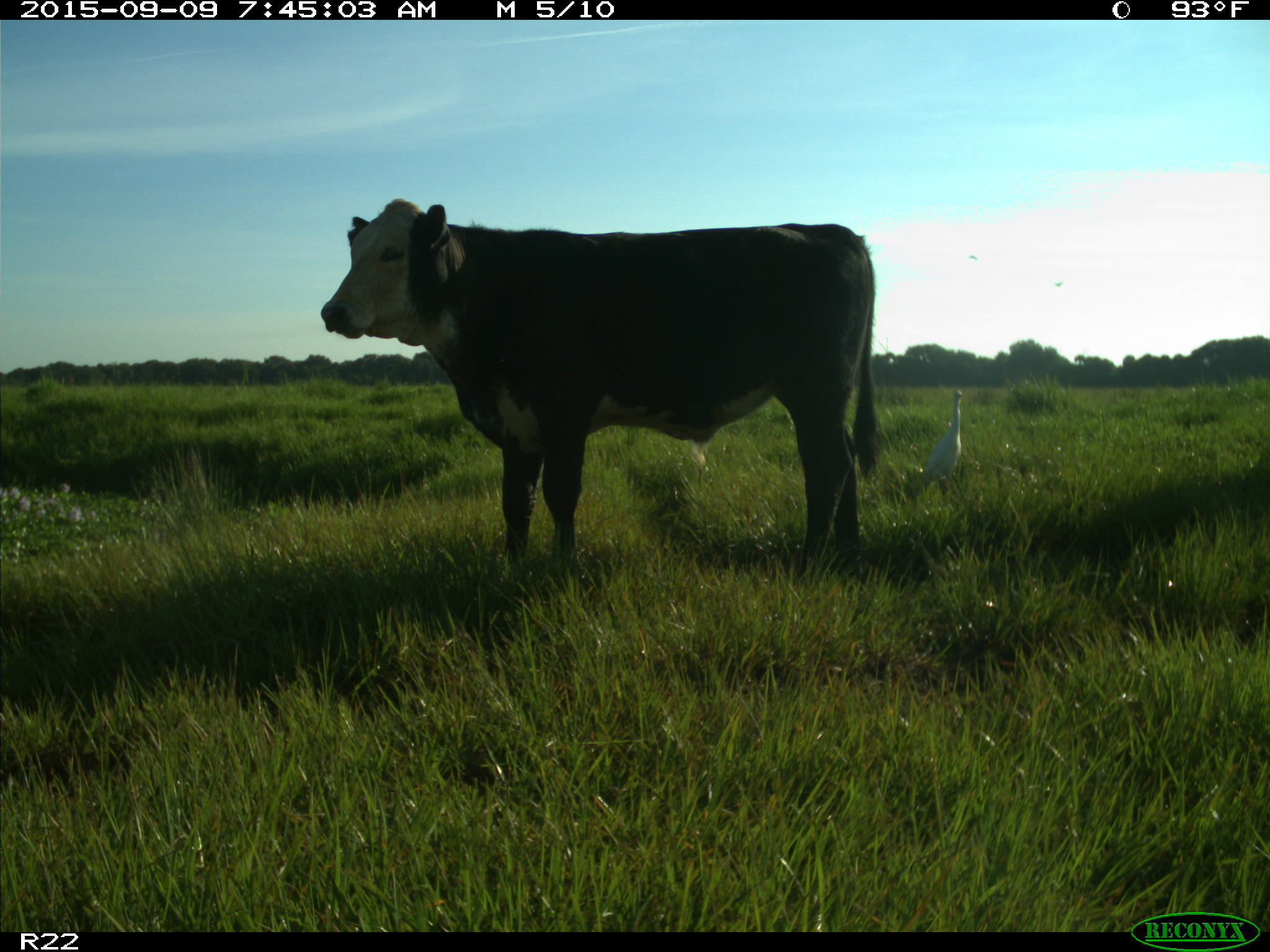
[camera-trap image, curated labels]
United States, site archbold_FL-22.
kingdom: Animalia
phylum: Chordata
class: Mammalia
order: Artiodactyla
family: Bovidae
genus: Bos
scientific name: Bos taurus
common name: domestic cow